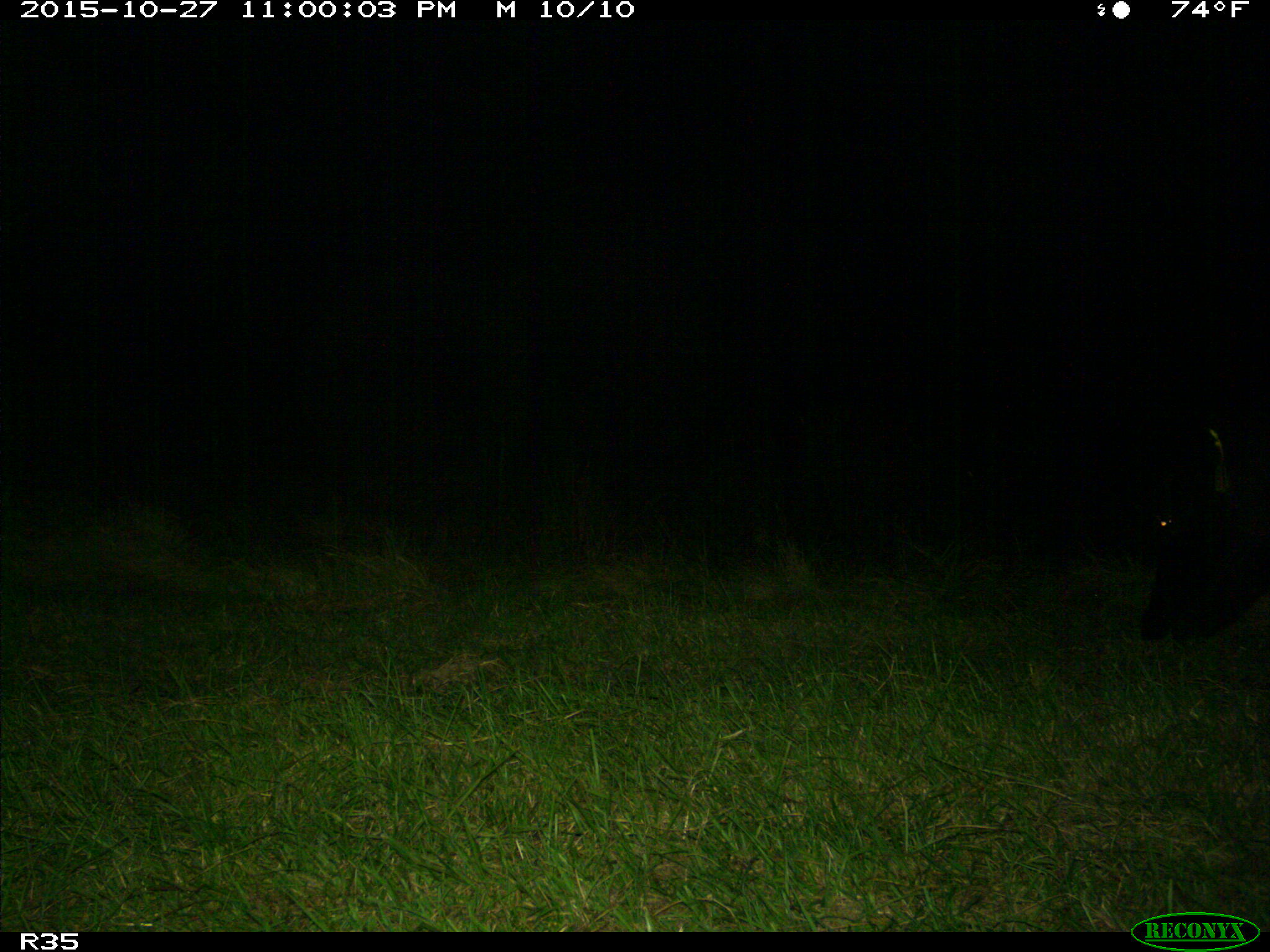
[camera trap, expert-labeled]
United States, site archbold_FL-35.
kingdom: Animalia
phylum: Chordata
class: Mammalia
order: Artiodactyla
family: Bovidae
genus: Bos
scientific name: Bos taurus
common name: domestic cow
Bos taurus (domestic cow).